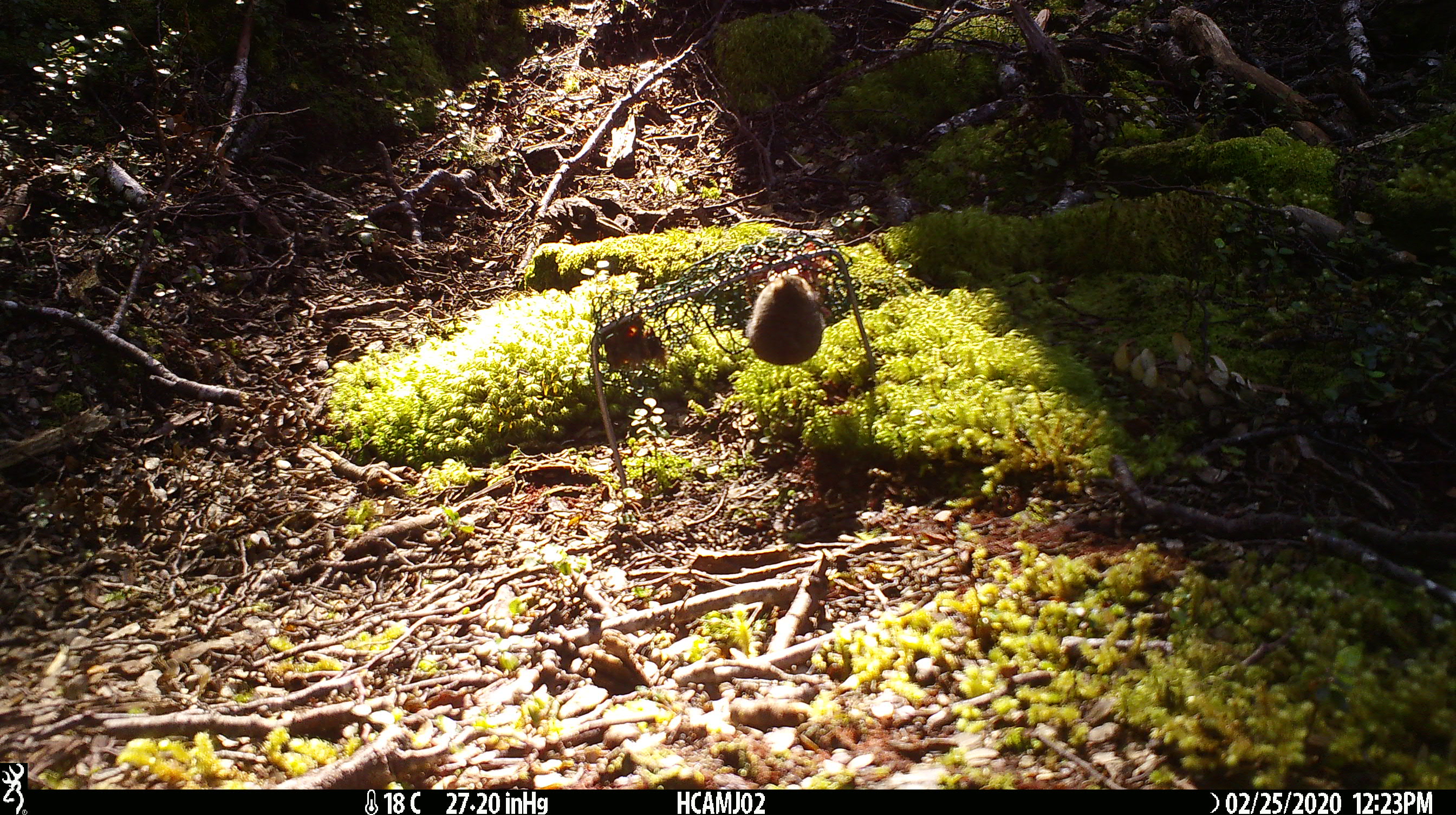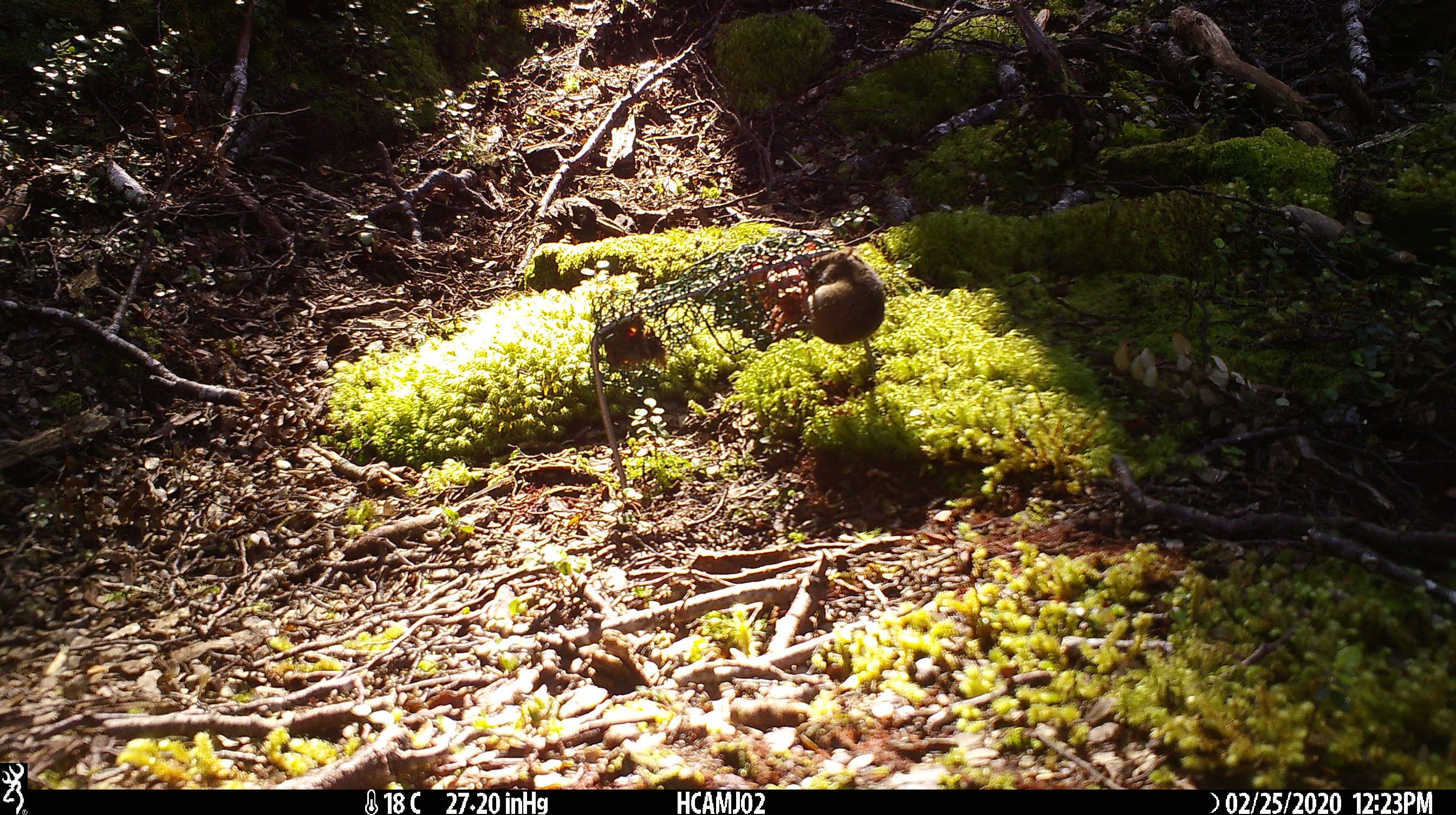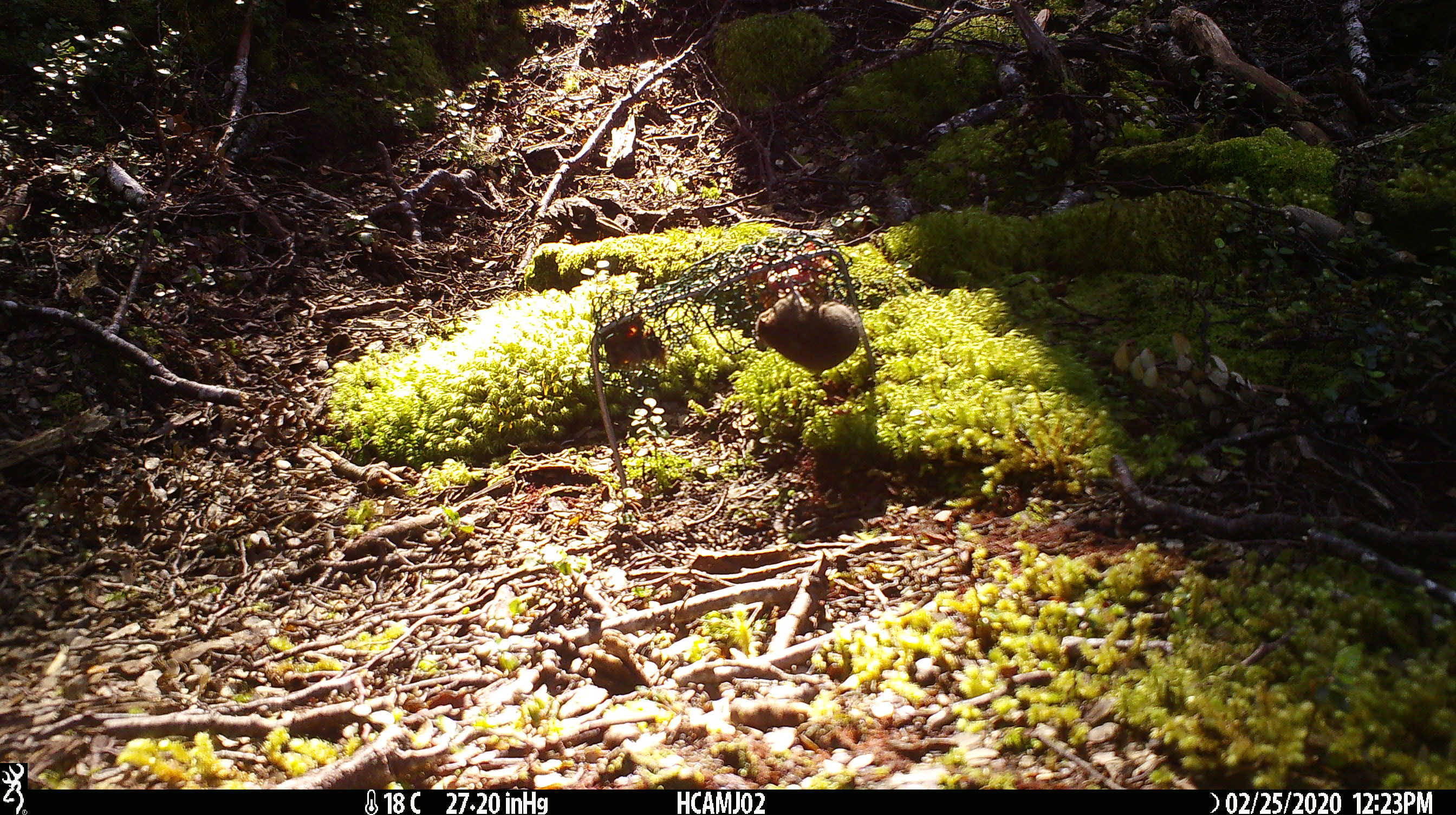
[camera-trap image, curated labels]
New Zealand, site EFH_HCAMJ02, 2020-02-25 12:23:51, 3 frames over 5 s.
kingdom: Animalia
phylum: Chordata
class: Mammalia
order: Rodentia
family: Muridae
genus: Mus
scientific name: Mus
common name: mouse